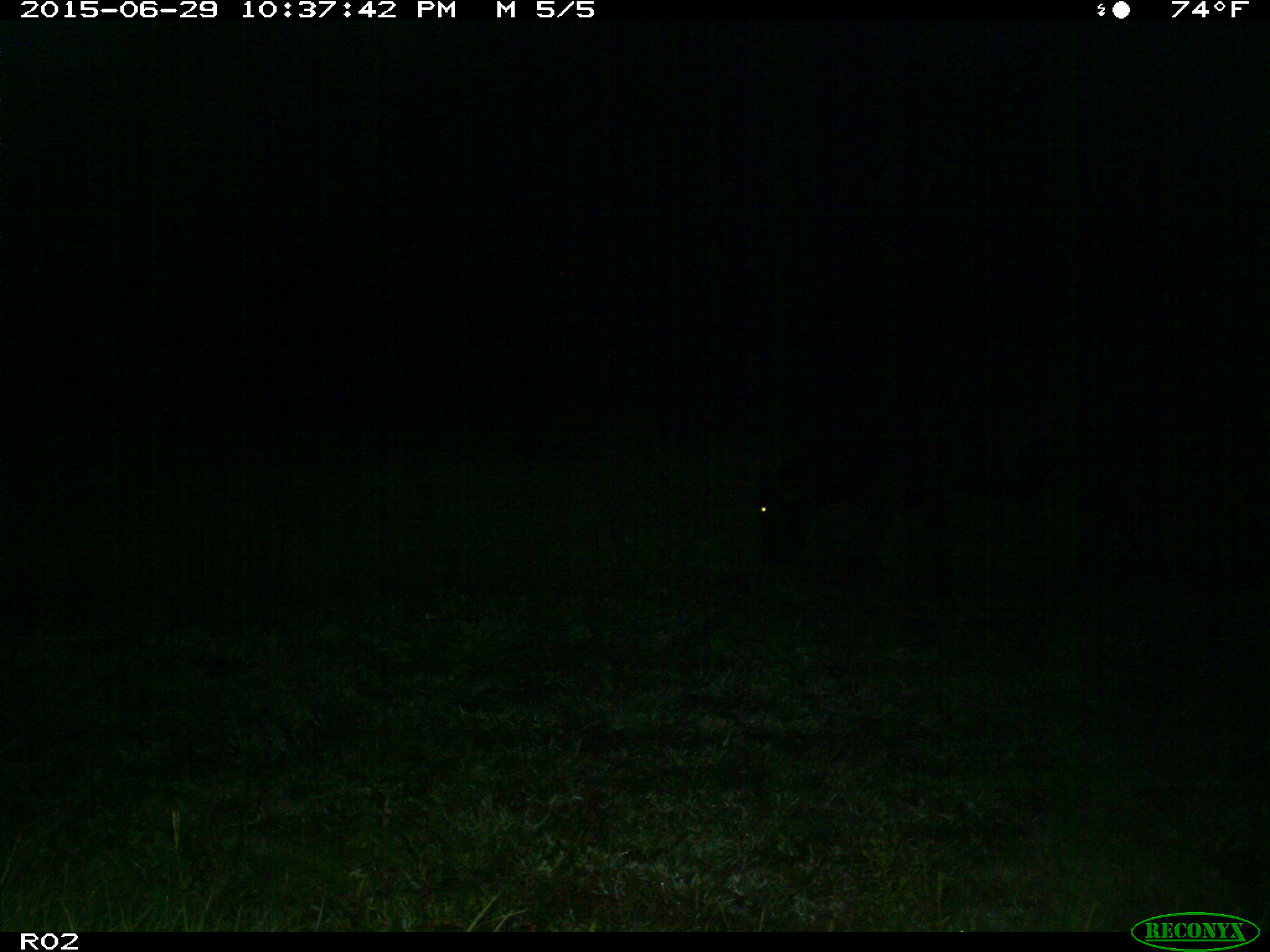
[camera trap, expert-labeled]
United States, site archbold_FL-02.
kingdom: Animalia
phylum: Chordata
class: Mammalia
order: Artiodactyla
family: Bovidae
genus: Bos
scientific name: Bos taurus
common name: domestic cow